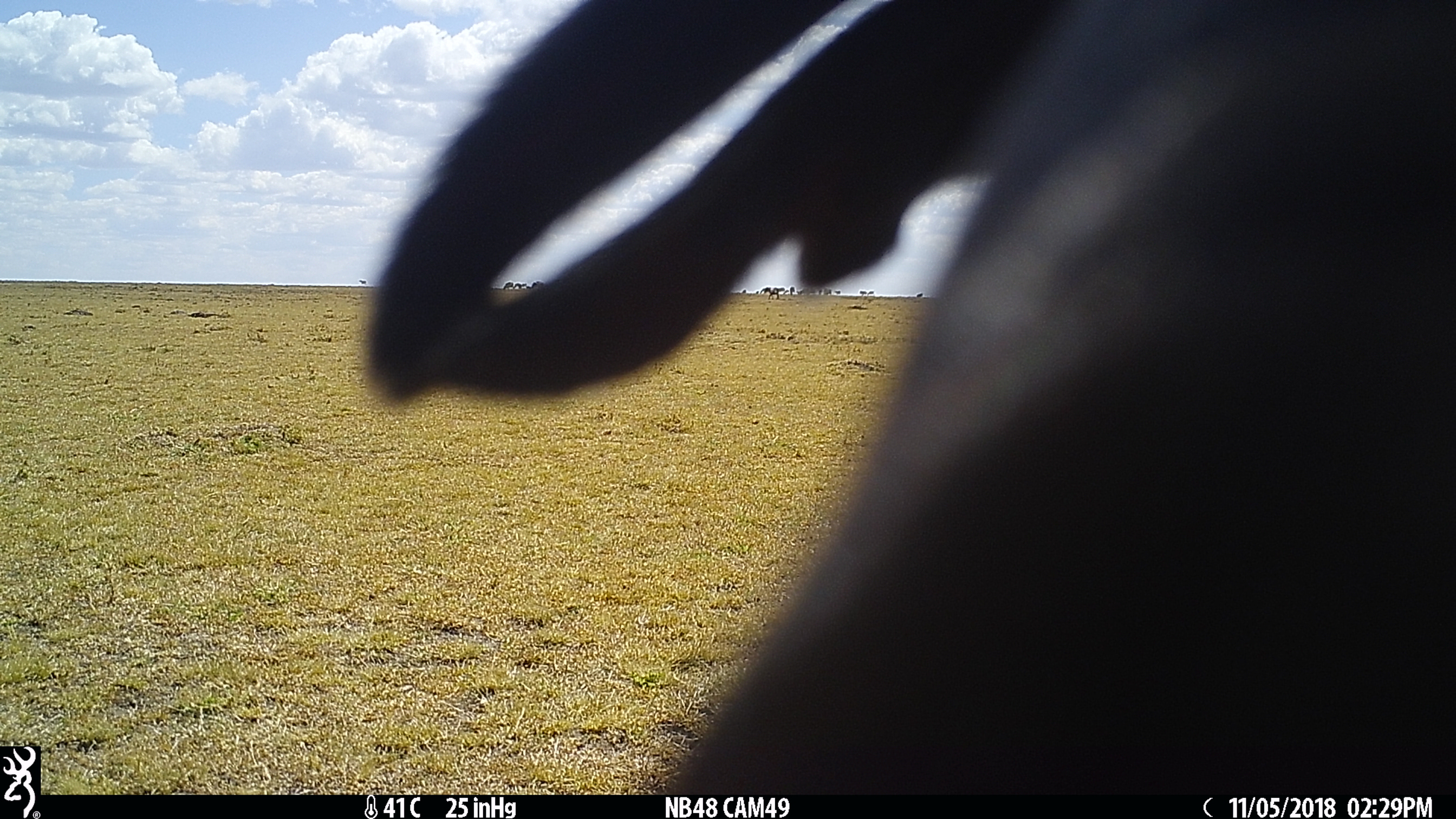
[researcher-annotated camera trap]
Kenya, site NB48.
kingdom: Animalia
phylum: Chordata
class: Mammalia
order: Artiodactyla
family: Bovidae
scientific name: Bovidae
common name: sheep or goat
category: shoat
Shoat (sheep or goat) (Bovidae).